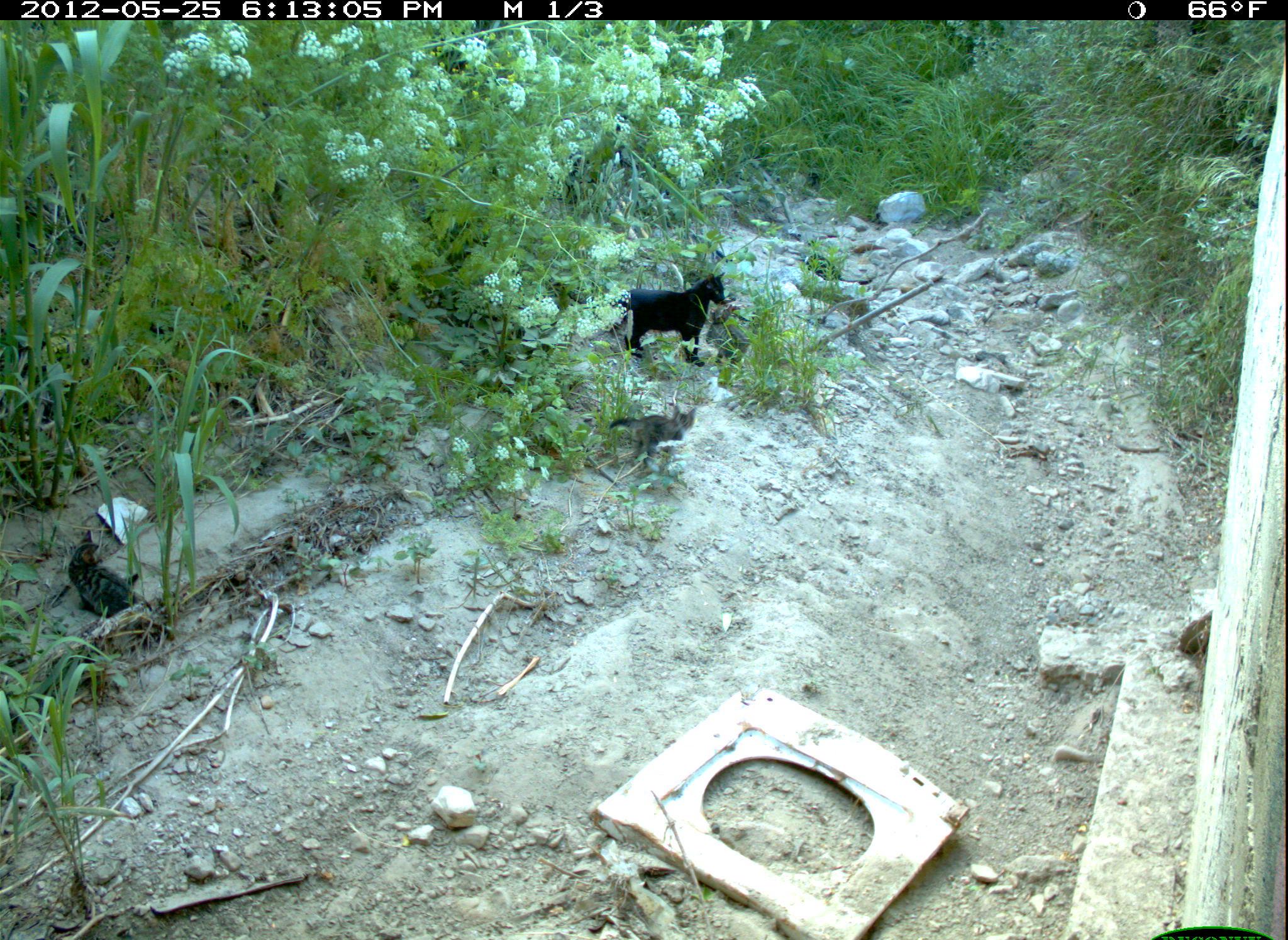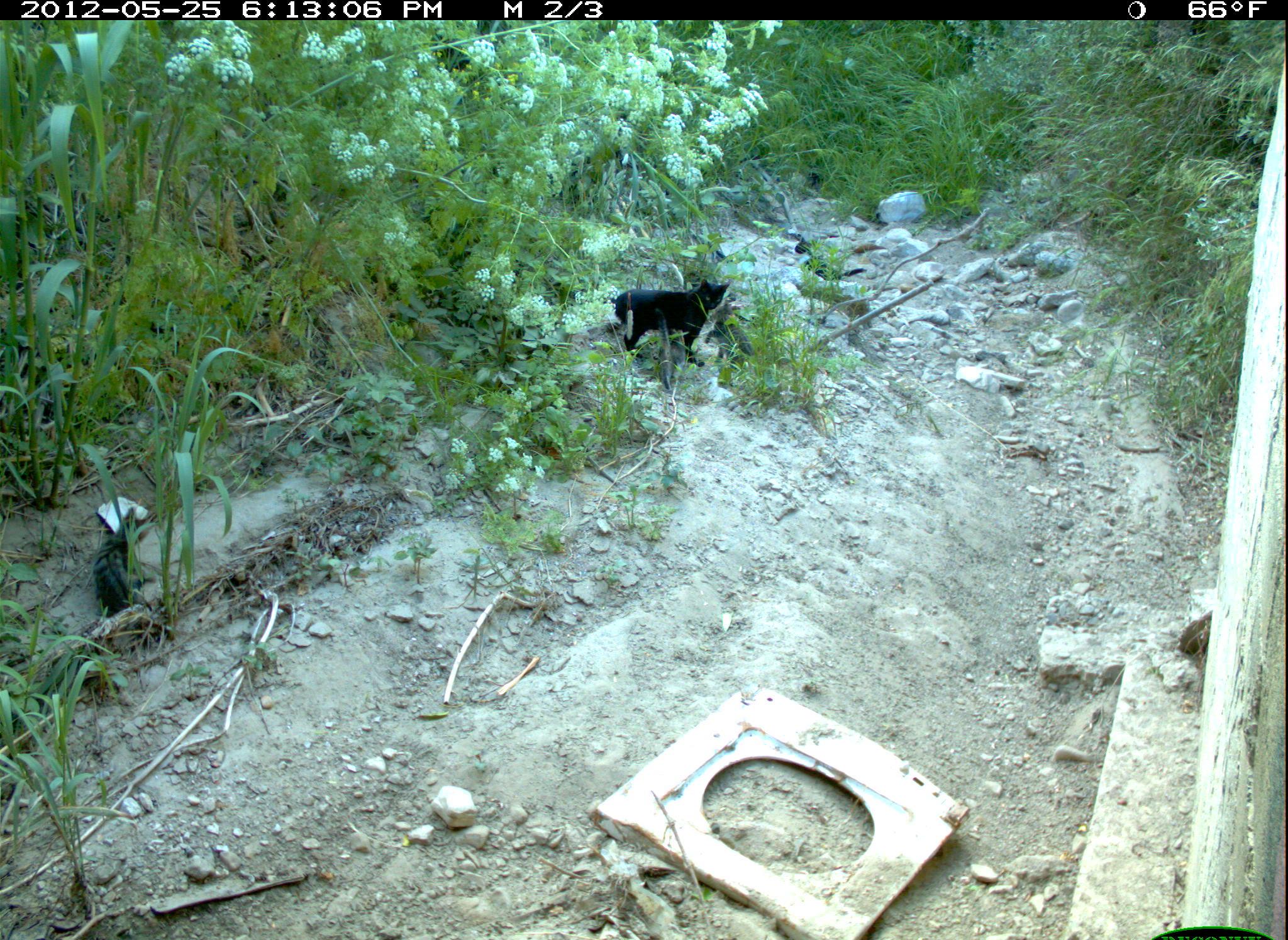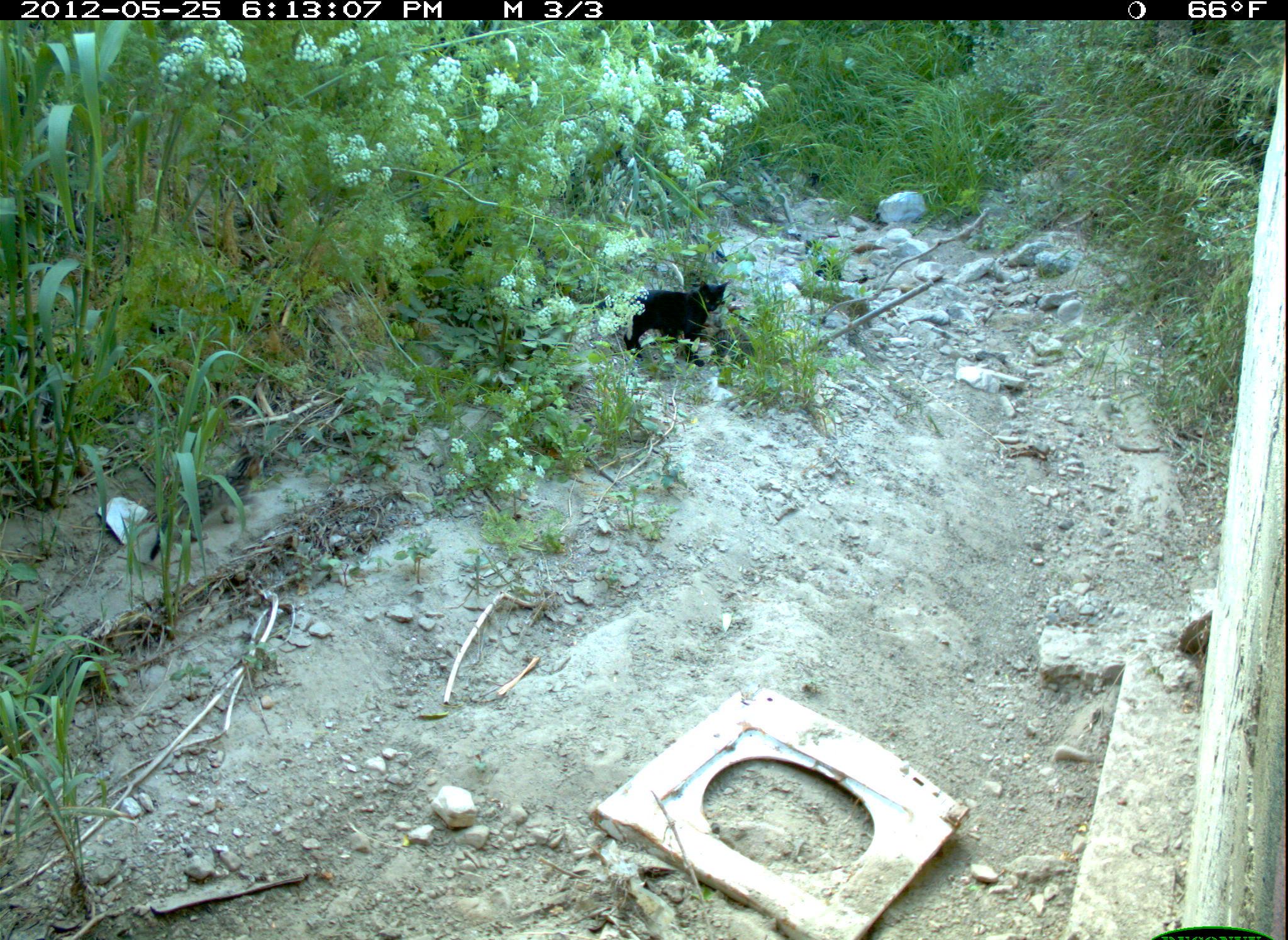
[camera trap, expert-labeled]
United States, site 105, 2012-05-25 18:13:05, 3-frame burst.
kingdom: Animalia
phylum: Chordata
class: Mammalia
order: Carnivora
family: Felidae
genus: Felis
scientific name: Felis catus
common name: cat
Cat (Felis catus).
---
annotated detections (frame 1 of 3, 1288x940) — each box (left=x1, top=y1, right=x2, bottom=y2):
cat: (left=610, top=254, right=778, bottom=369); (left=48, top=509, right=175, bottom=630)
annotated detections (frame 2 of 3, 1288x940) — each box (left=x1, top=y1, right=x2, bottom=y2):
cat: (left=596, top=264, right=758, bottom=377); (left=76, top=488, right=179, bottom=635)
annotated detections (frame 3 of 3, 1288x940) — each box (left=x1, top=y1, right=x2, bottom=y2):
cat: (left=605, top=266, right=768, bottom=396)